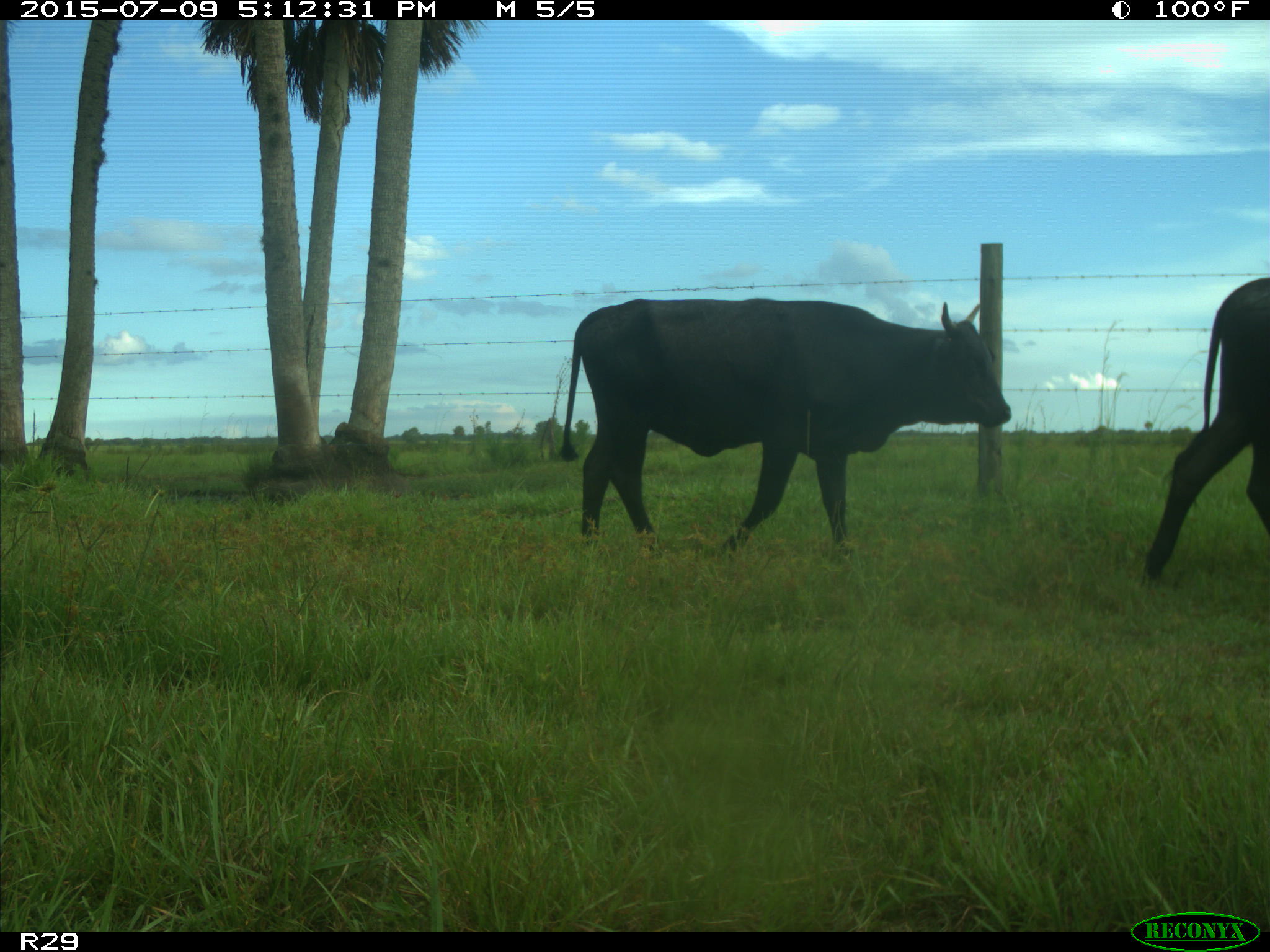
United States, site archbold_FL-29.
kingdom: Animalia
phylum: Chordata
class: Mammalia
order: Artiodactyla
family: Bovidae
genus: Bos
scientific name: Bos taurus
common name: domestic cow